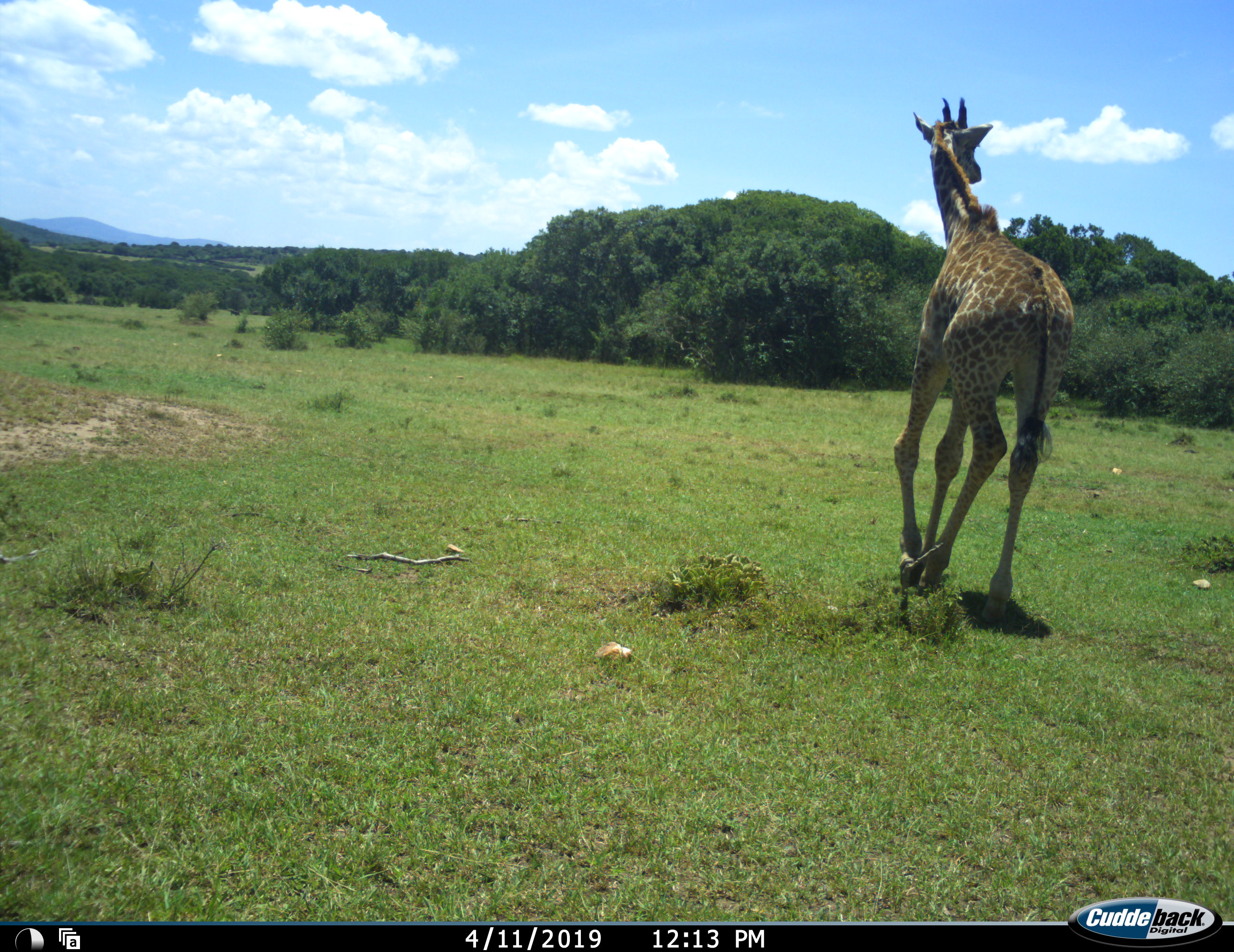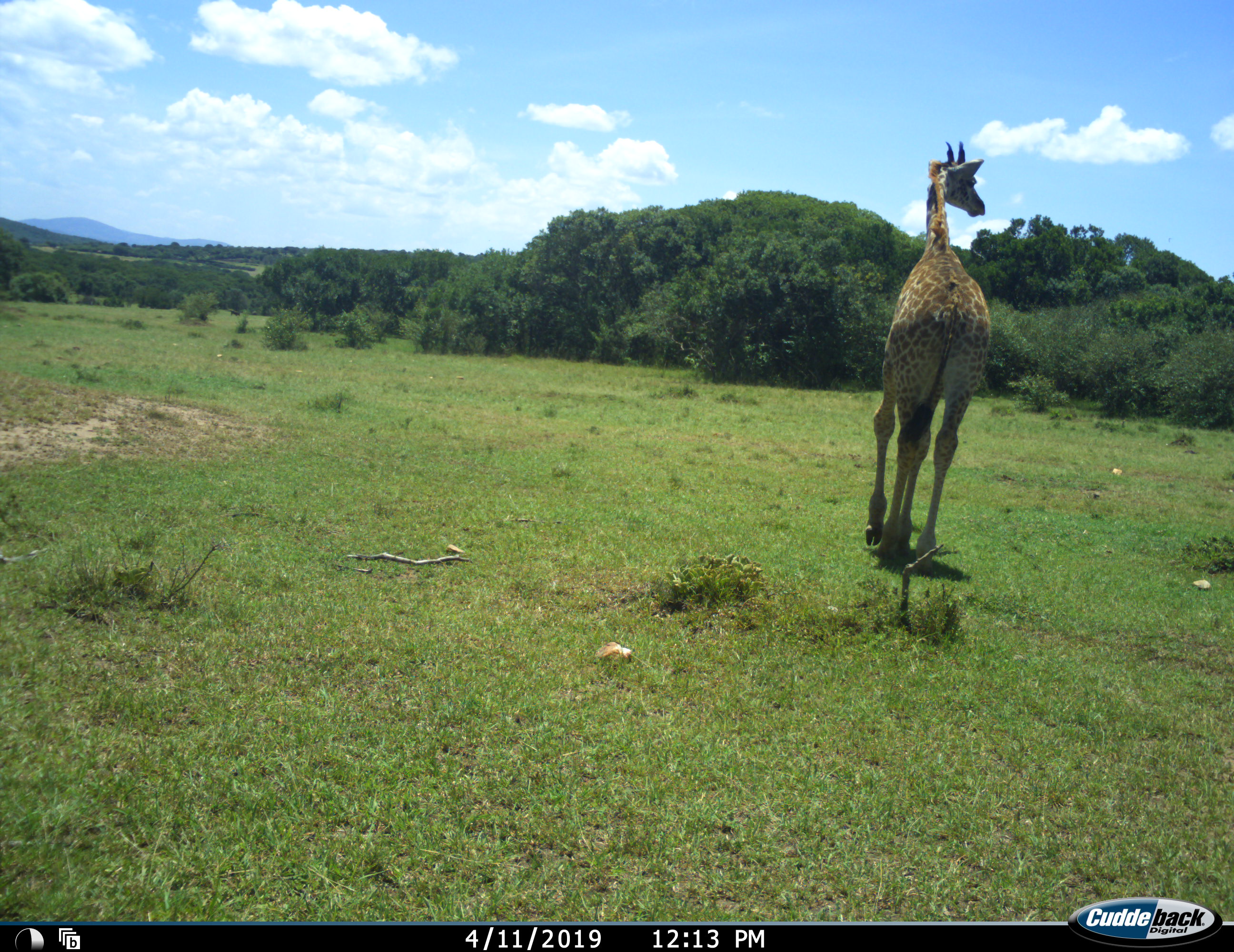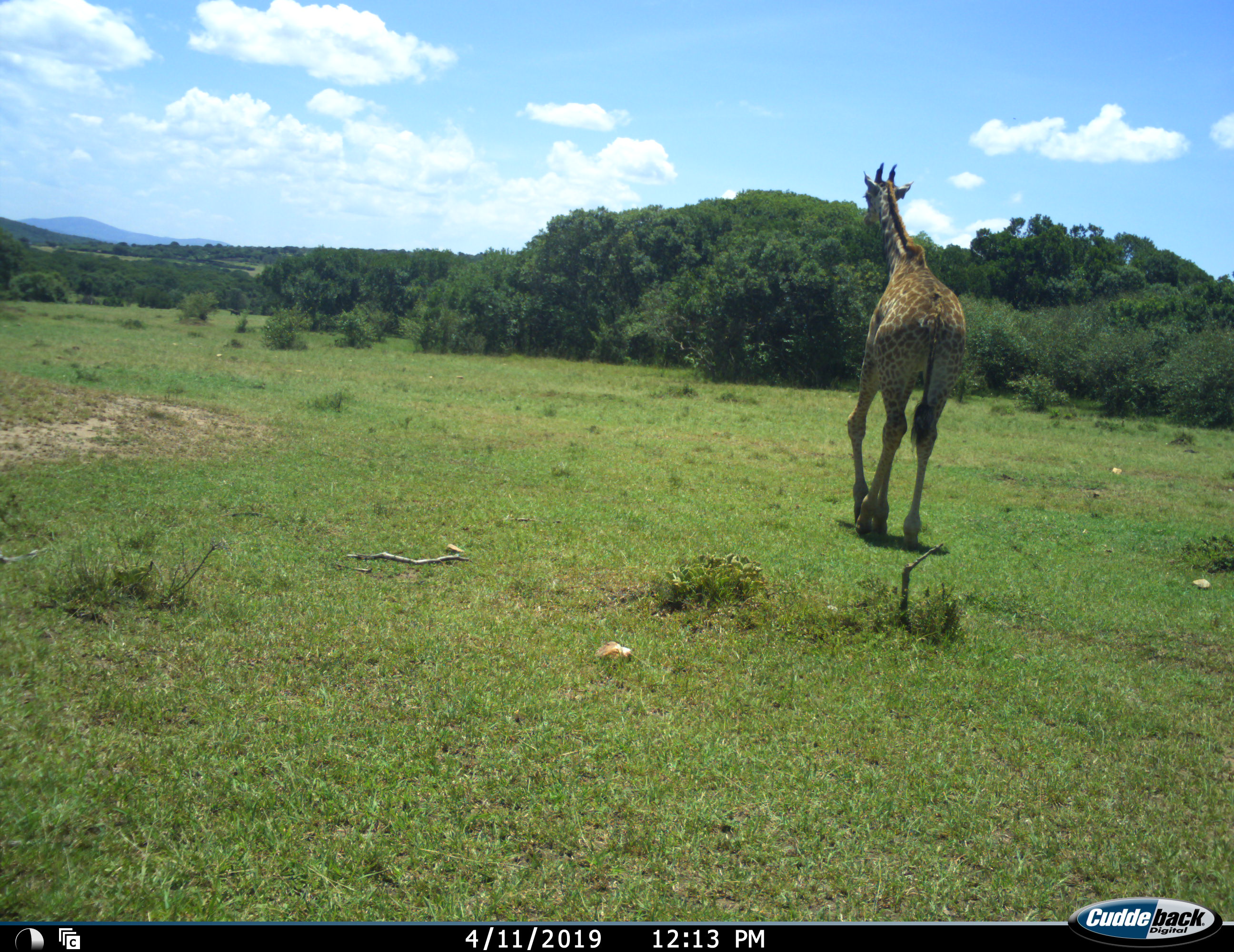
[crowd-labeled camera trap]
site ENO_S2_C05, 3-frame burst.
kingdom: Animalia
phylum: Chordata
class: Mammalia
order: Artiodactyla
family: Giraffidae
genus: Giraffa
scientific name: Giraffa camelopardalis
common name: giraffe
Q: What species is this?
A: Giraffe (Giraffa camelopardalis).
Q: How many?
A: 1.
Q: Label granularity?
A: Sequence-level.